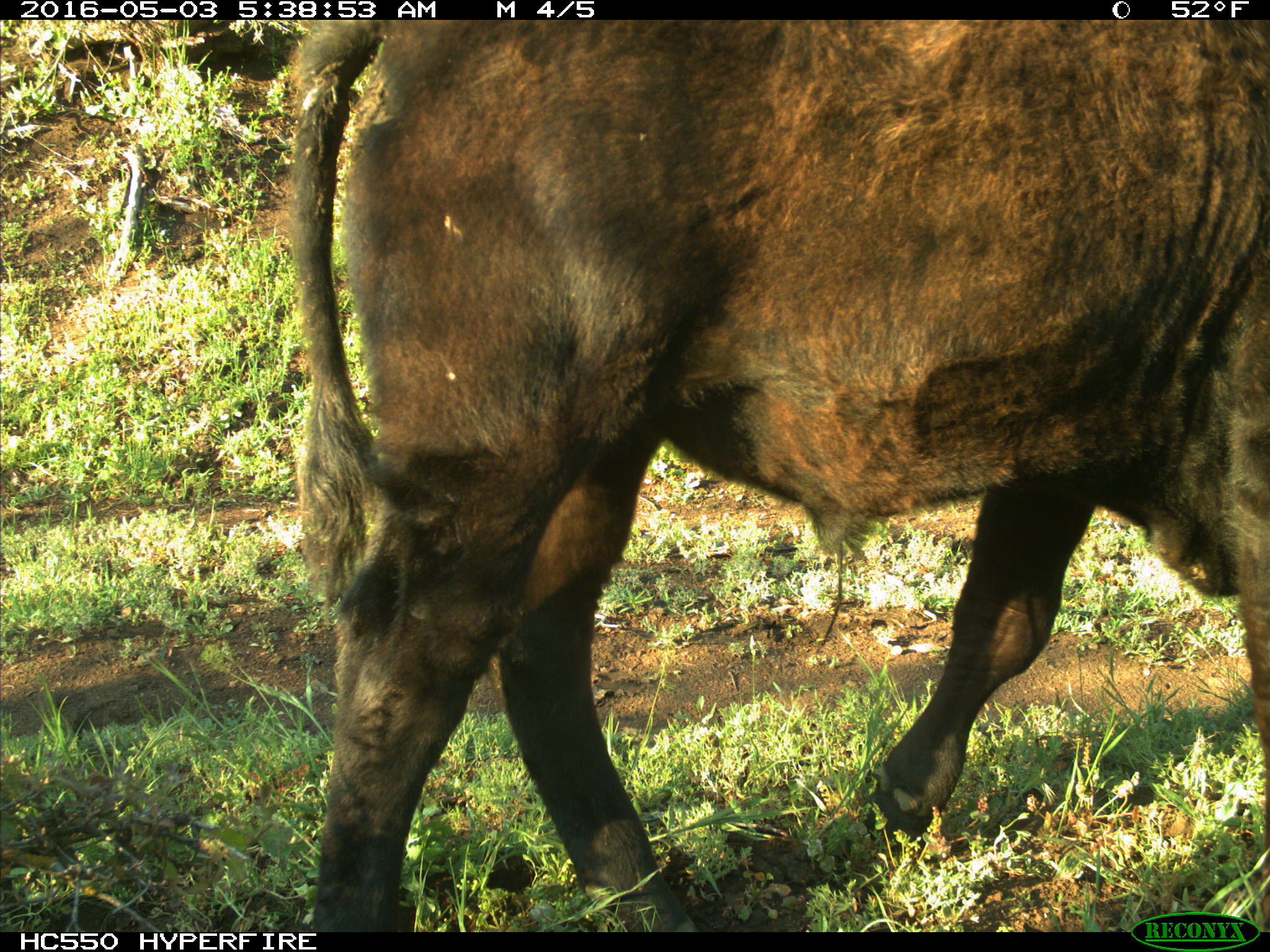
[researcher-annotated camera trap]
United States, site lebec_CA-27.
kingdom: Animalia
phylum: Chordata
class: Mammalia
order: Artiodactyla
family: Bovidae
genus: Bos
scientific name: Bos taurus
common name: domestic cow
Bos taurus (domestic cow).